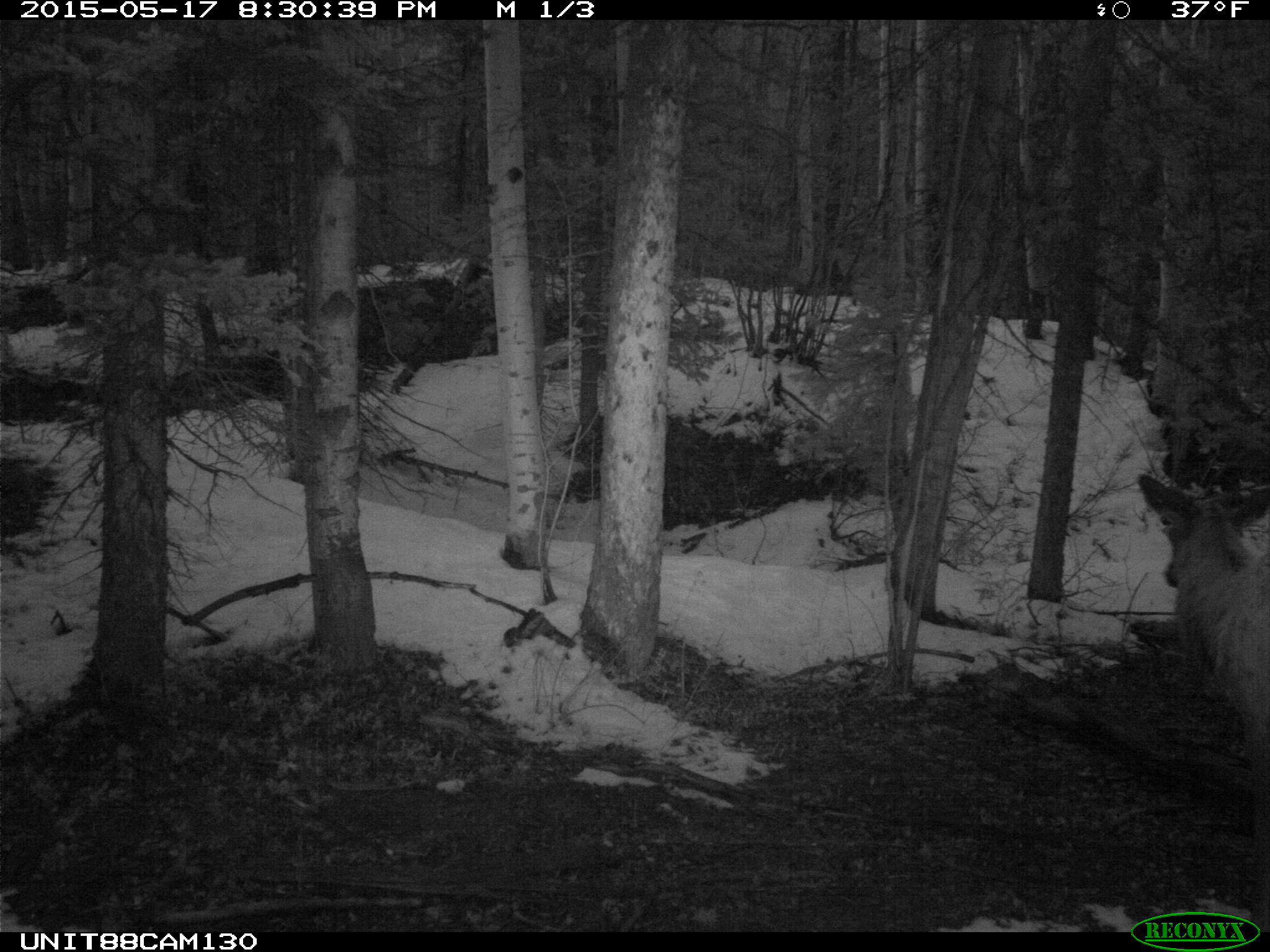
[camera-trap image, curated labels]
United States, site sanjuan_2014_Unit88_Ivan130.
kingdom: Animalia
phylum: Chordata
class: Mammalia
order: Artiodactyla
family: Cervidae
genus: Cervus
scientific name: Cervus elaphus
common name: red deer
Cervus elaphus (red deer).